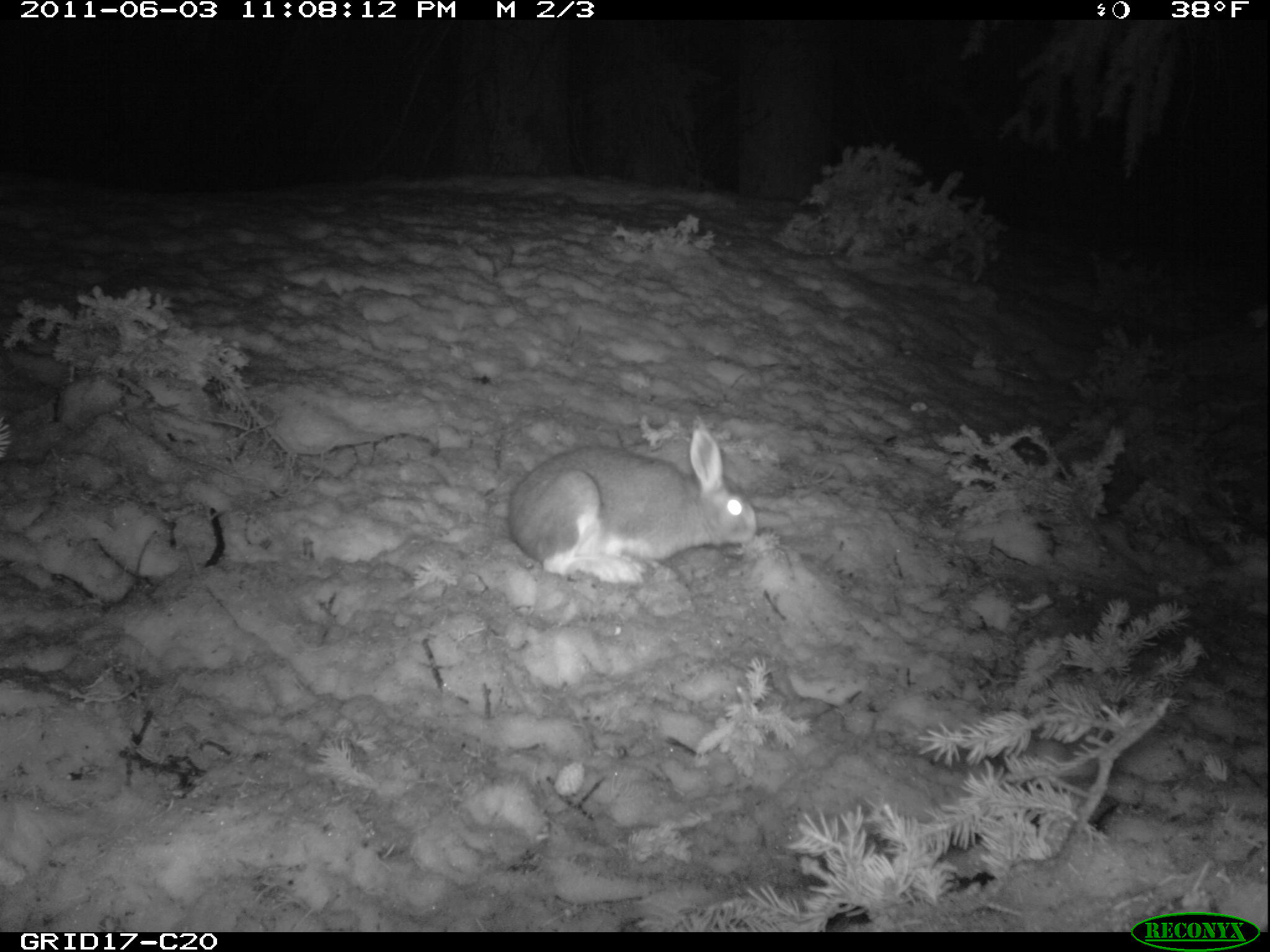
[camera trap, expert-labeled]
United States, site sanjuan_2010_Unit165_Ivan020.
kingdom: Animalia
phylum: Chordata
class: Mammalia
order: Lagomorpha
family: Leporidae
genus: Lepus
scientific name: Lepus americanus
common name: snowshoe hare